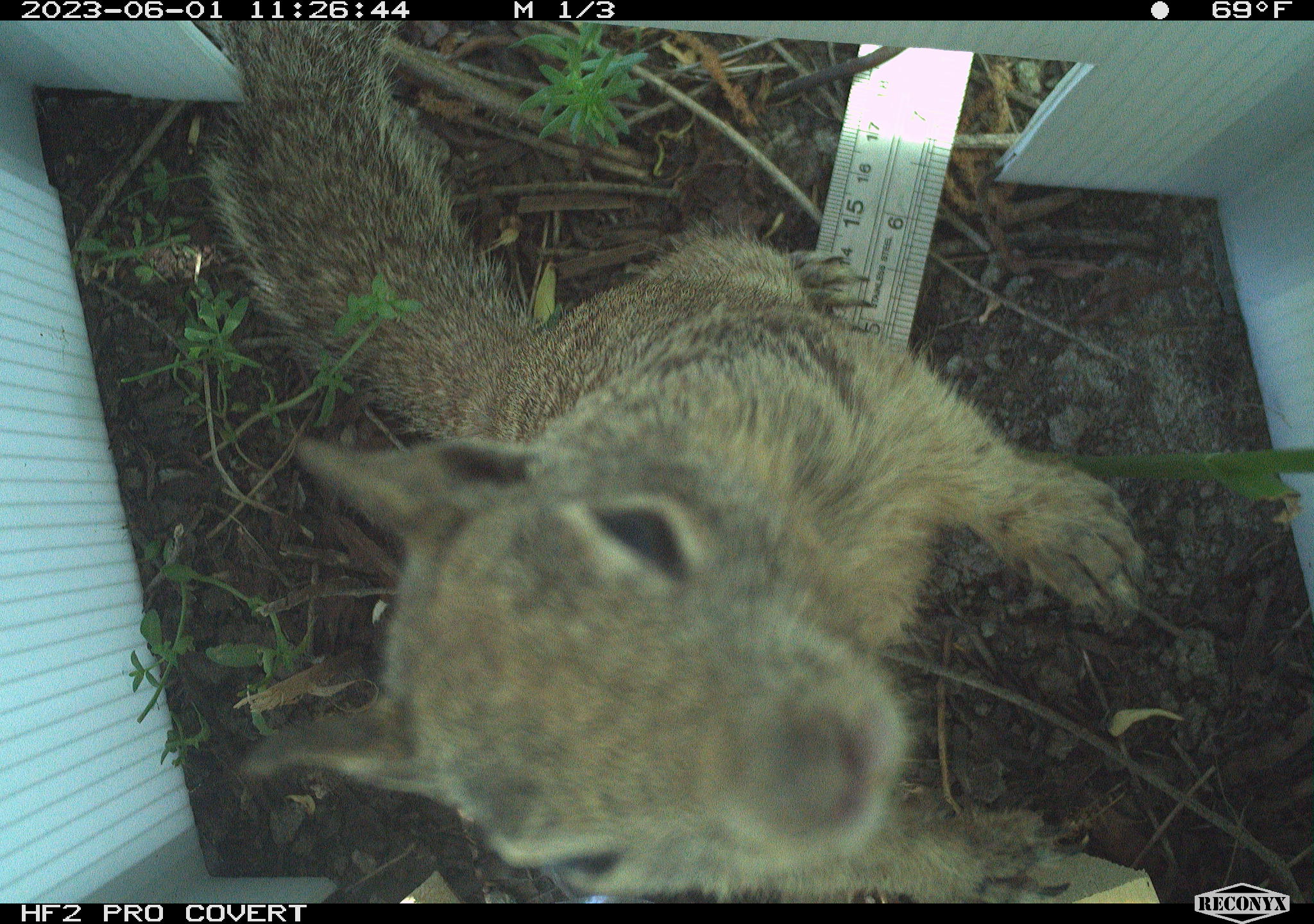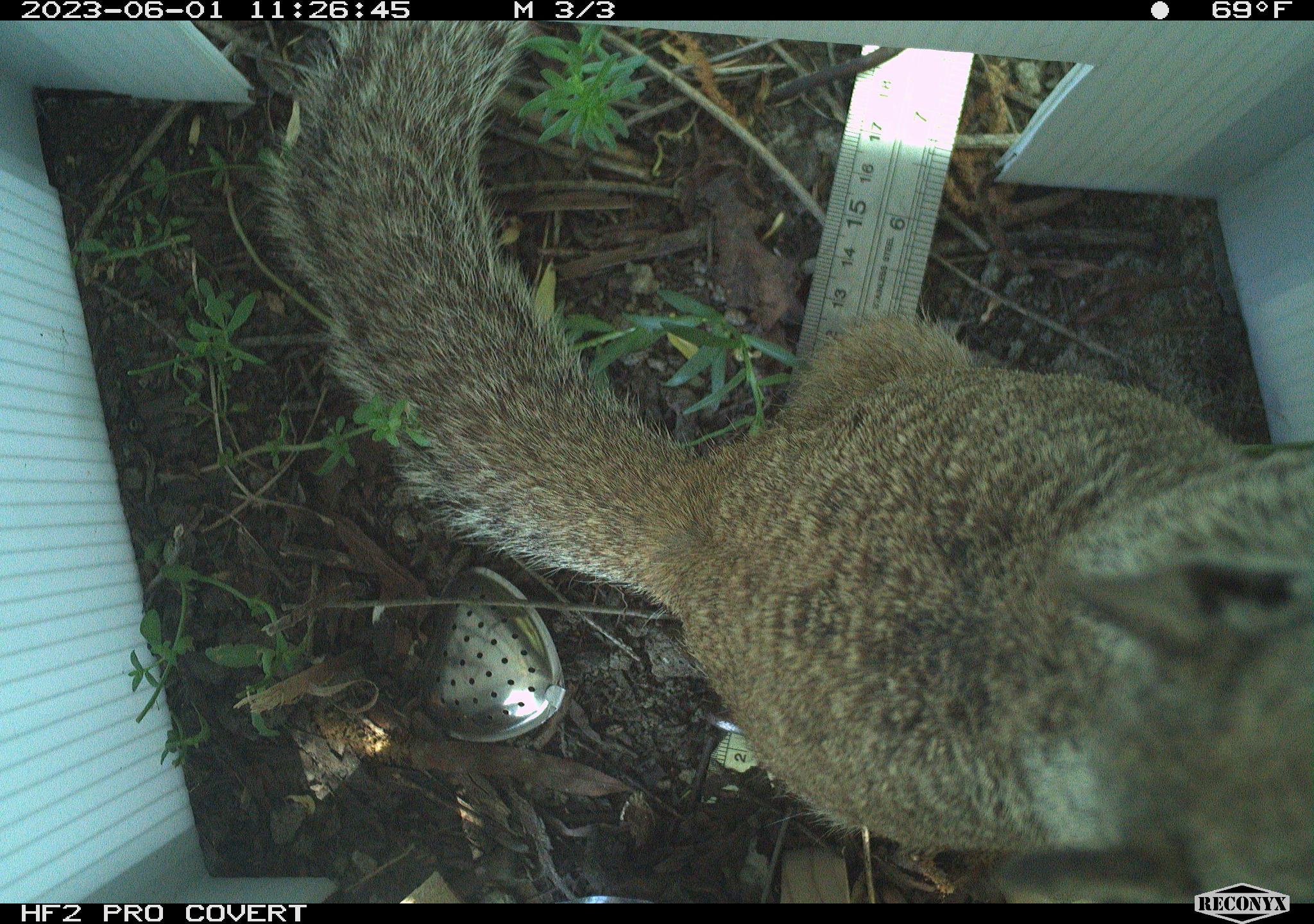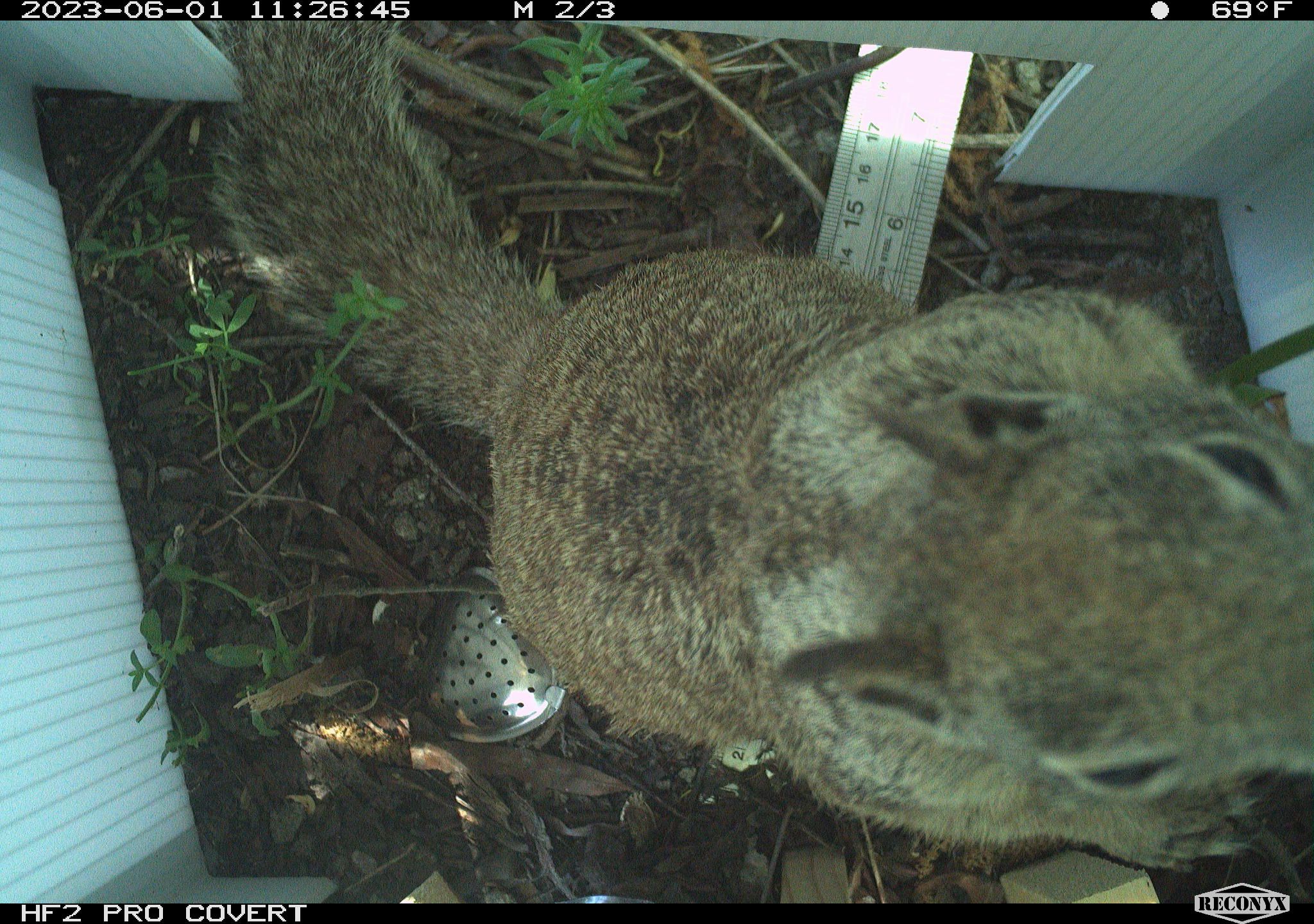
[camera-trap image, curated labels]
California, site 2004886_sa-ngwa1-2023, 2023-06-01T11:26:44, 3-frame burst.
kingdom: Animalia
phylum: Chordata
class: Mammalia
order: Rodentia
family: Sciuridae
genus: Otospermophilus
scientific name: Otospermophilus beecheyi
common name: california ground squirrel